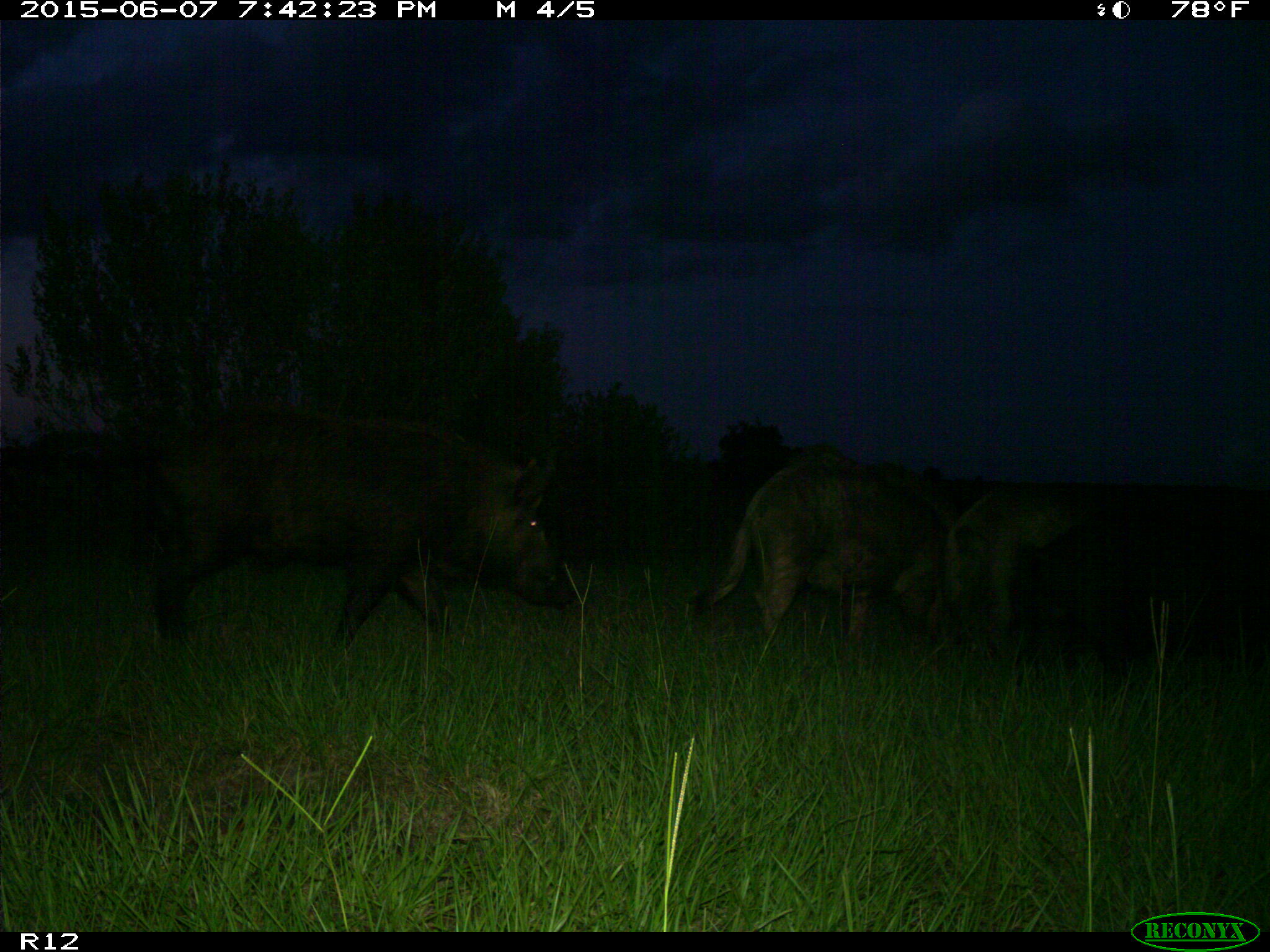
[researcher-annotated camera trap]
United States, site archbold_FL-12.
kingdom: Animalia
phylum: Chordata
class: Mammalia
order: Artiodactyla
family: Suidae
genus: Sus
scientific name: Sus scrofa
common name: wild boar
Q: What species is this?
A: Sus scrofa (wild boar).